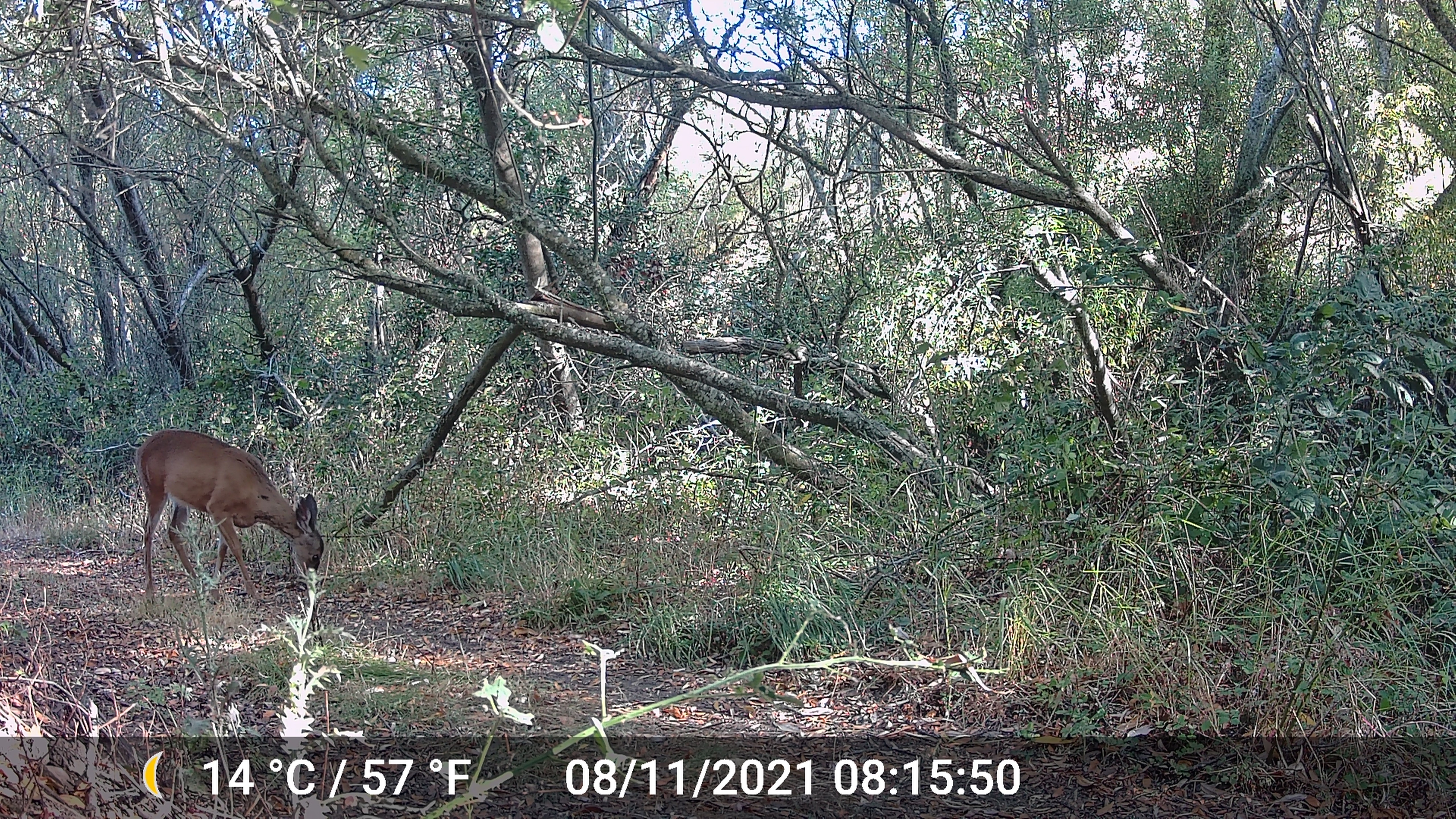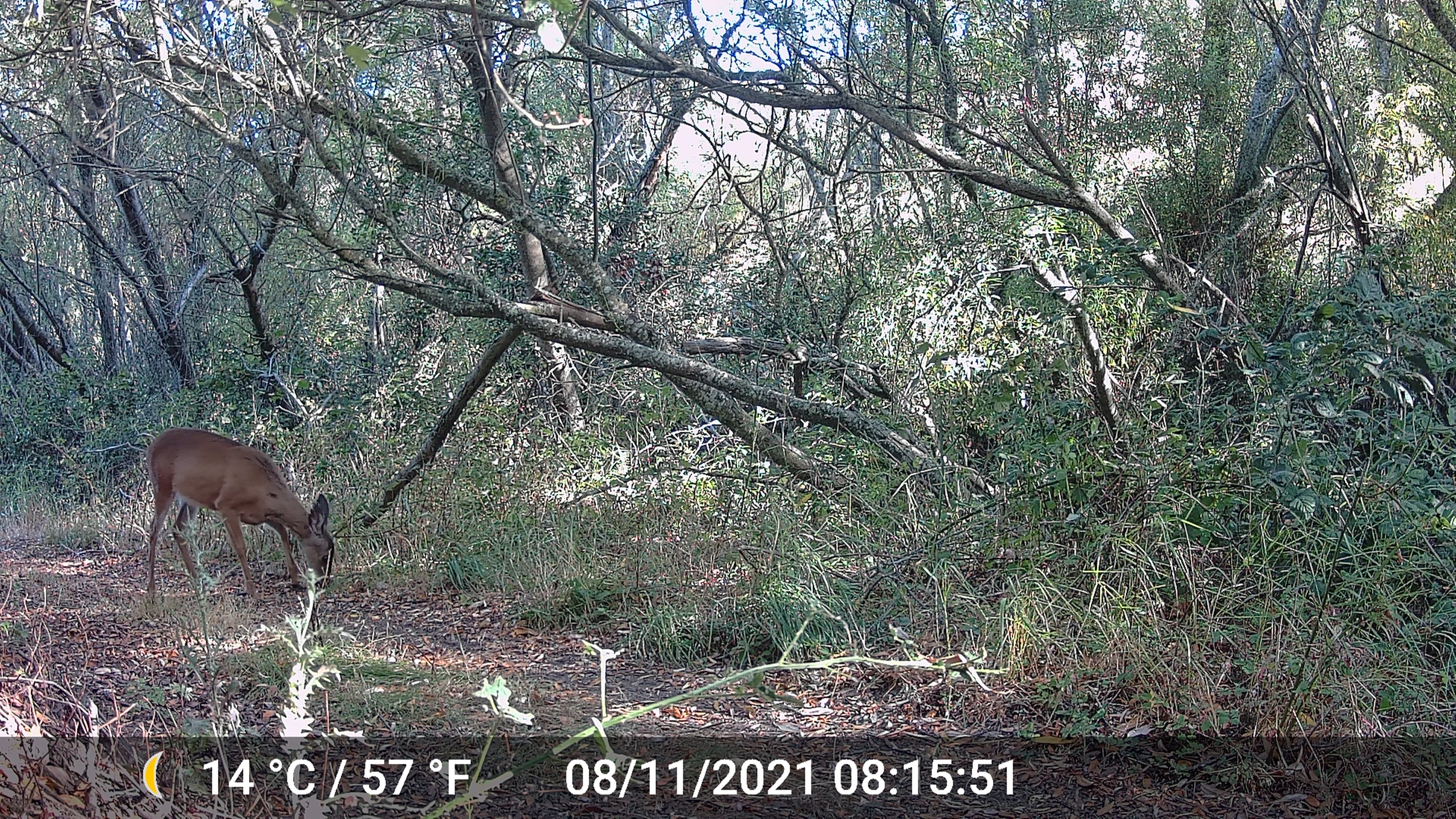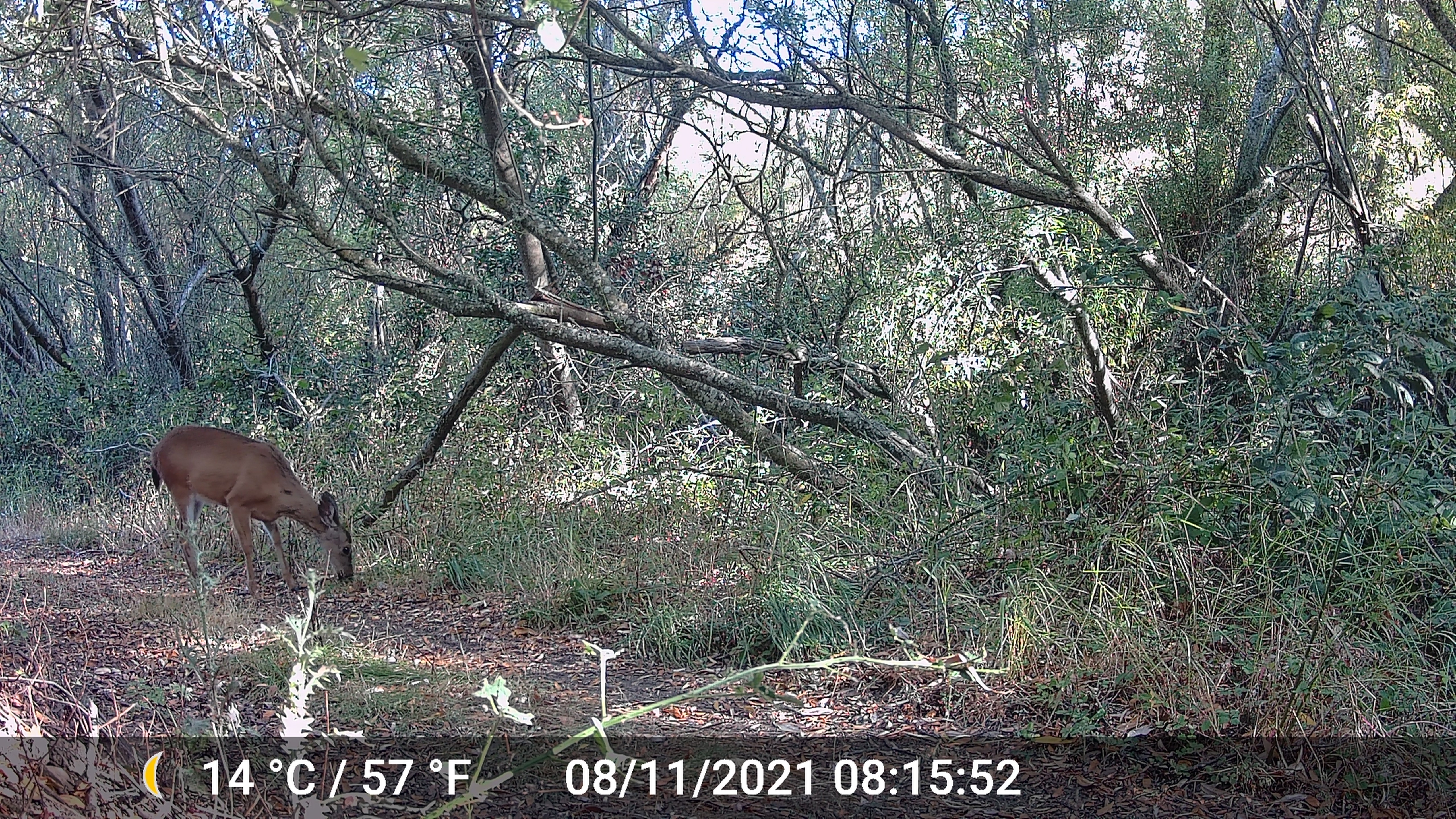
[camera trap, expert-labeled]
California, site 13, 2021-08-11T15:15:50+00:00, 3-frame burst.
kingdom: Animalia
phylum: Chordata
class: Mammalia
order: Artiodactyla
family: Cervidae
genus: Odocoileus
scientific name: Odocoileus hemionus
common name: mule deer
Mule deer (Odocoileus hemionus).